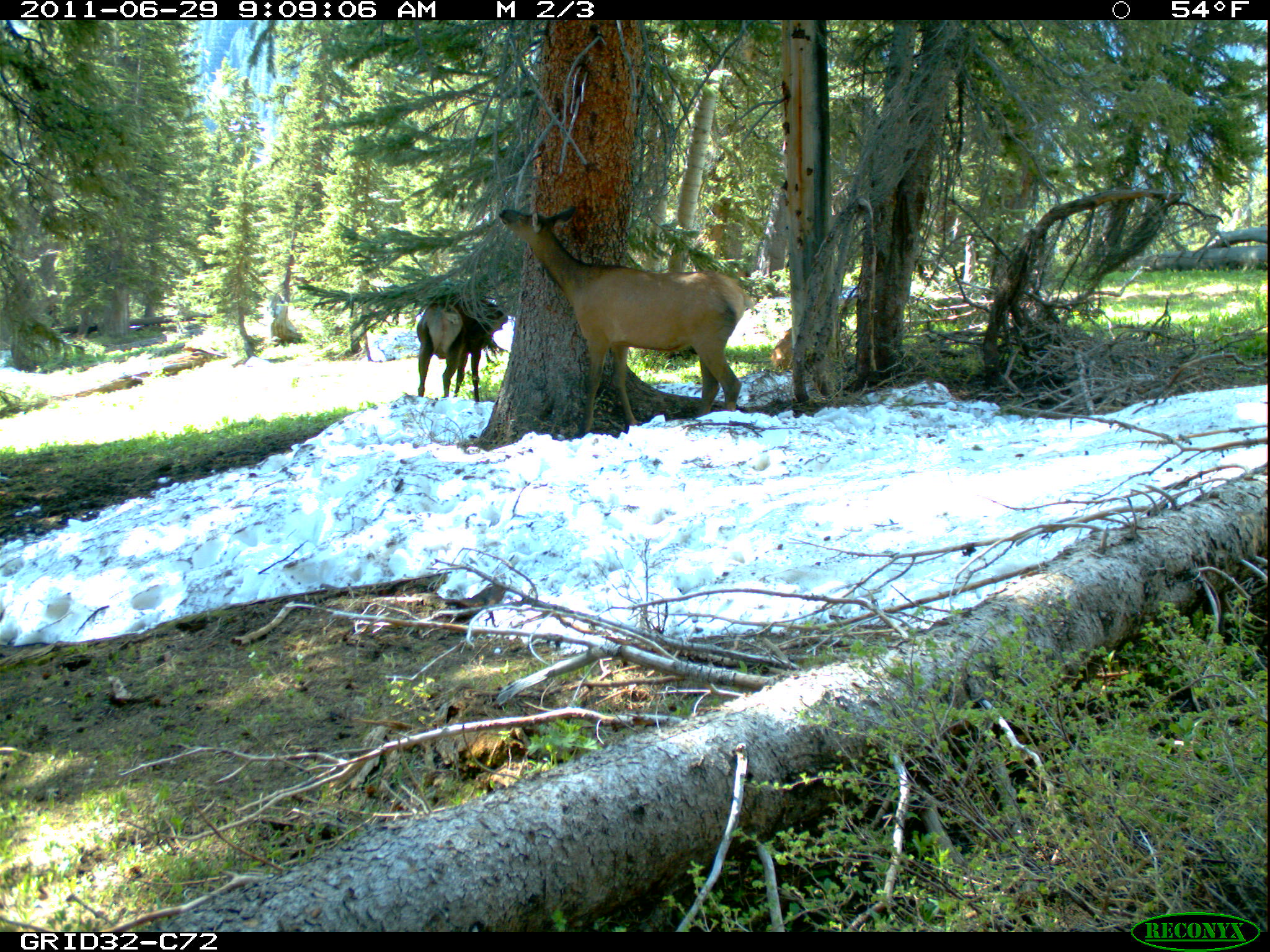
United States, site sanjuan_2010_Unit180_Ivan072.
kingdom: Animalia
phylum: Chordata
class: Mammalia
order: Artiodactyla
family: Cervidae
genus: Cervus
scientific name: Cervus elaphus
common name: red deer